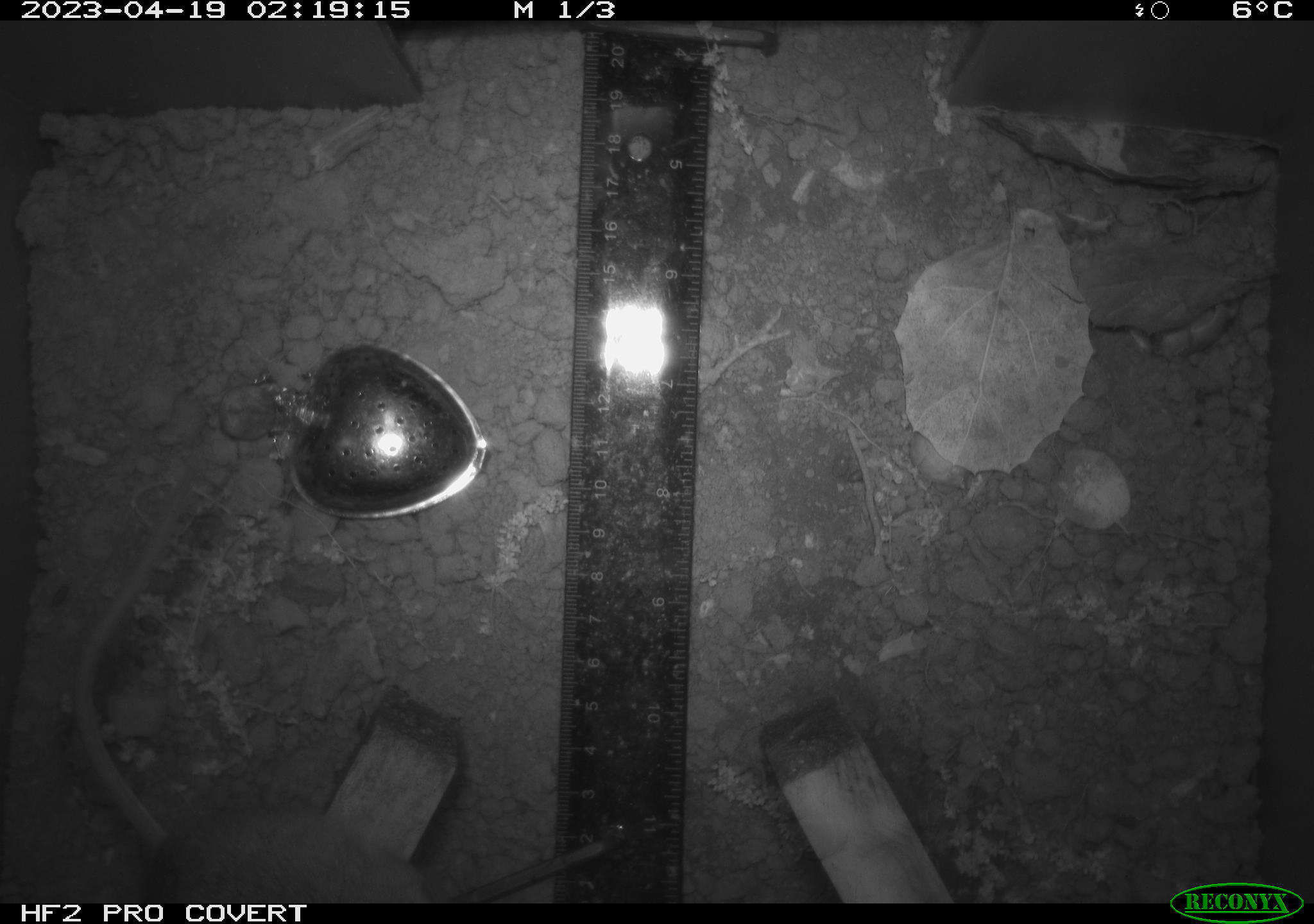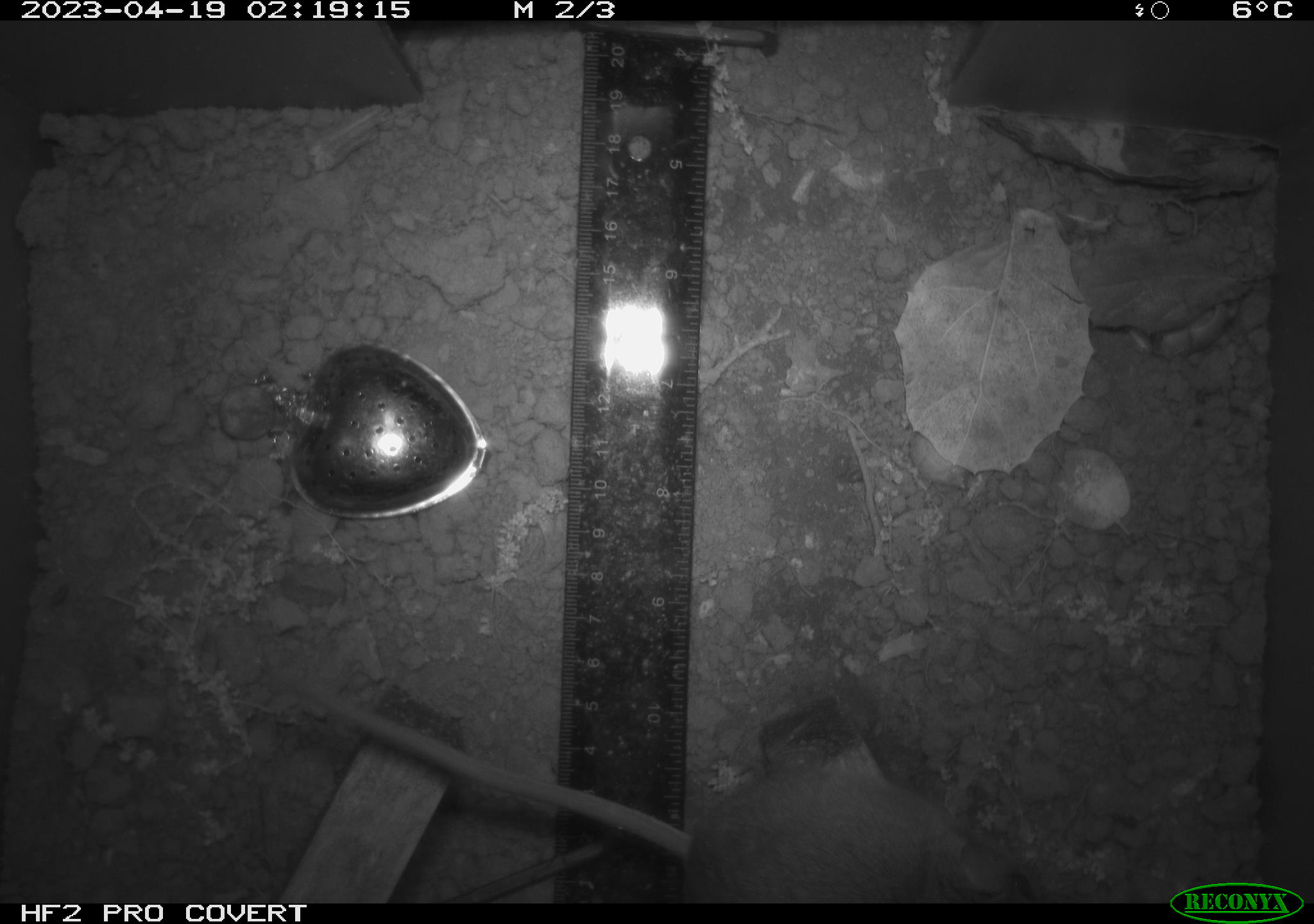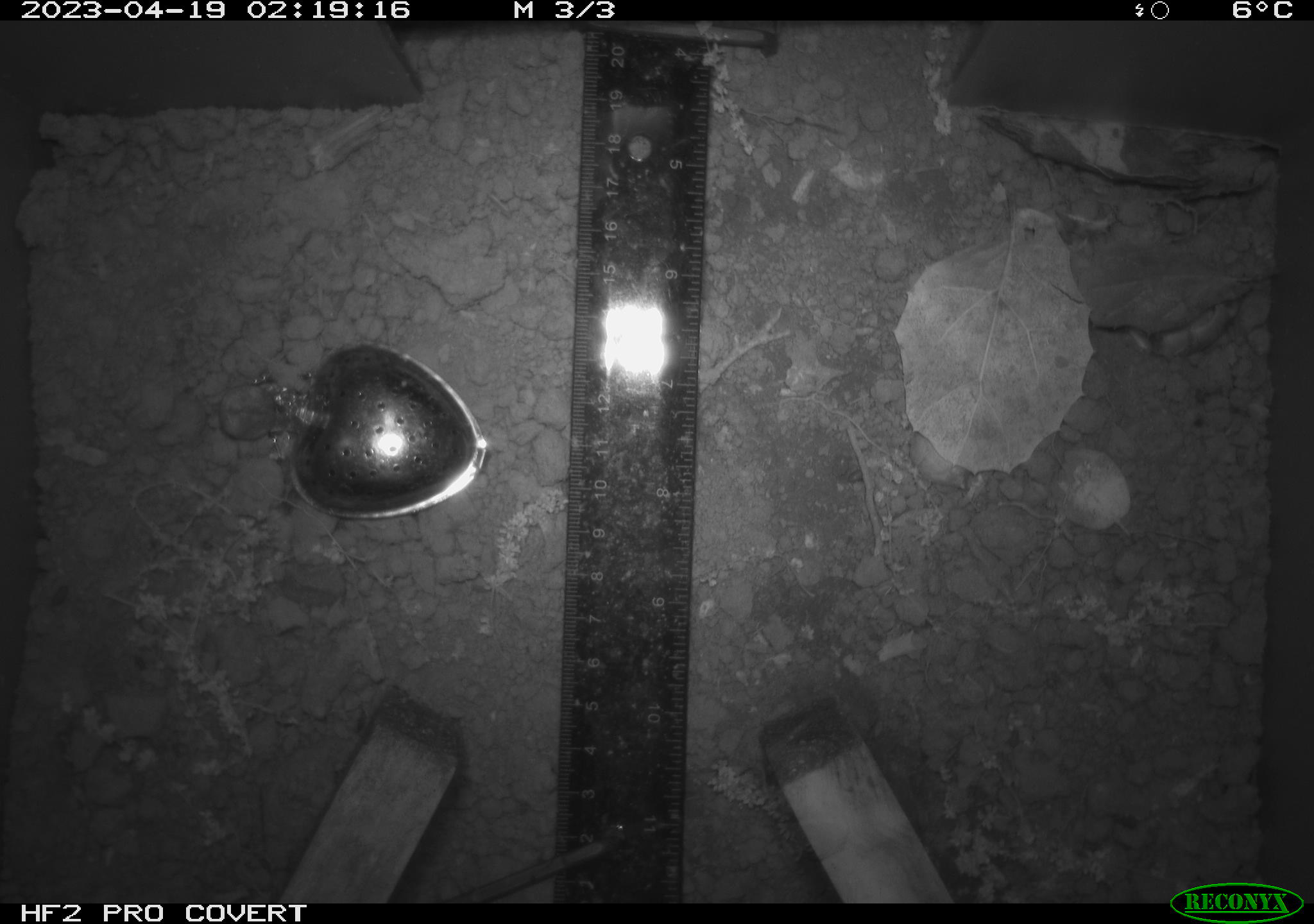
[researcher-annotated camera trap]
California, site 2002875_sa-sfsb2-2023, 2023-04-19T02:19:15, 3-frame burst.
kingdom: Animalia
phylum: Chordata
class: Mammalia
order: Rodentia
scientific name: Rodentia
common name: mouse species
Mouse species (Rodentia).